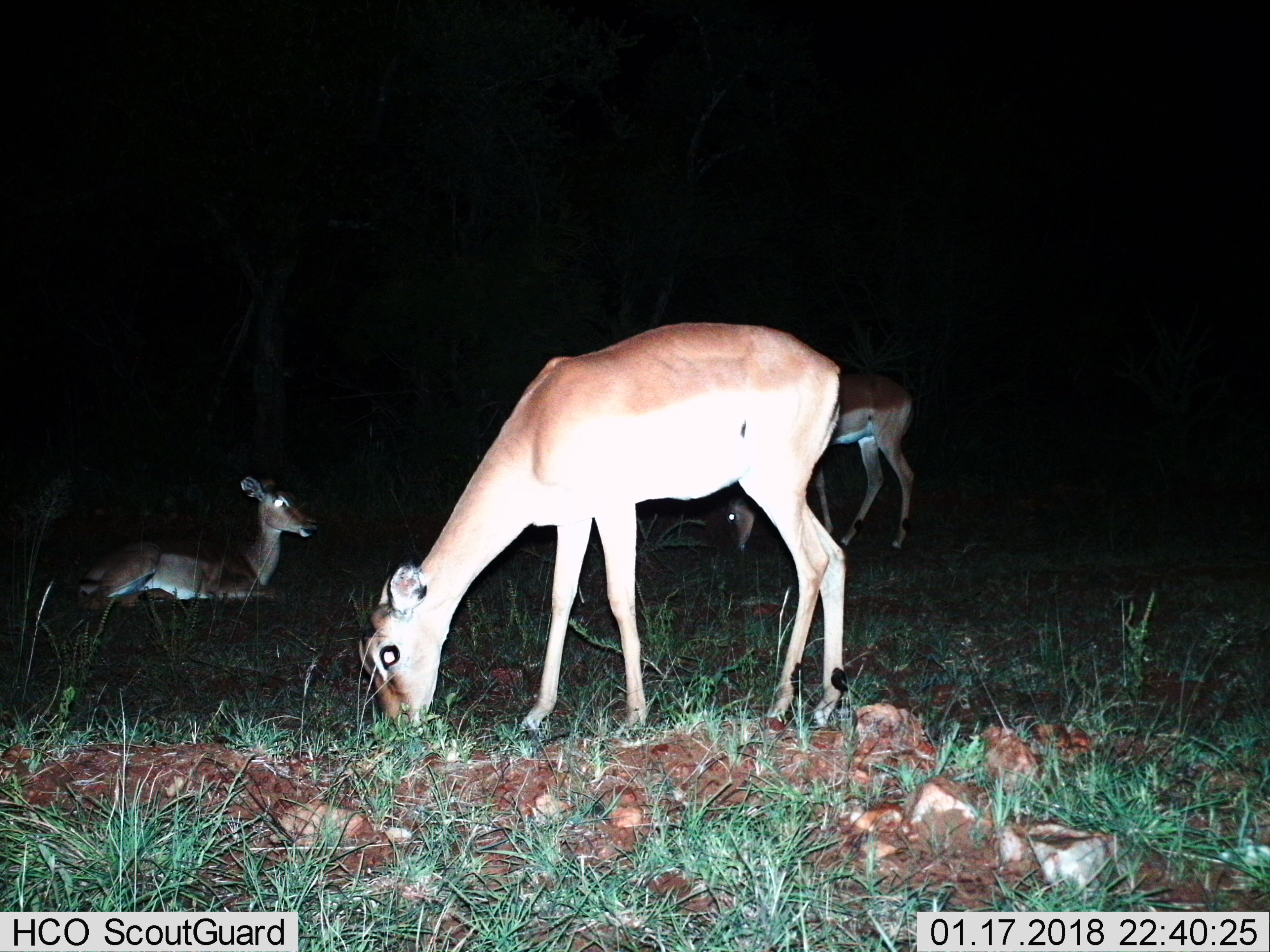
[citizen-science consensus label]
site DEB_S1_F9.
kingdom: Animalia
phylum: Chordata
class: Mammalia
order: Artiodactyla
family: Bovidae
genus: Aepyceros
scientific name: Aepyceros melampus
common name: impala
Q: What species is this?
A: Impala (Aepyceros melampus).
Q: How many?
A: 3.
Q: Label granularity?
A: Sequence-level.